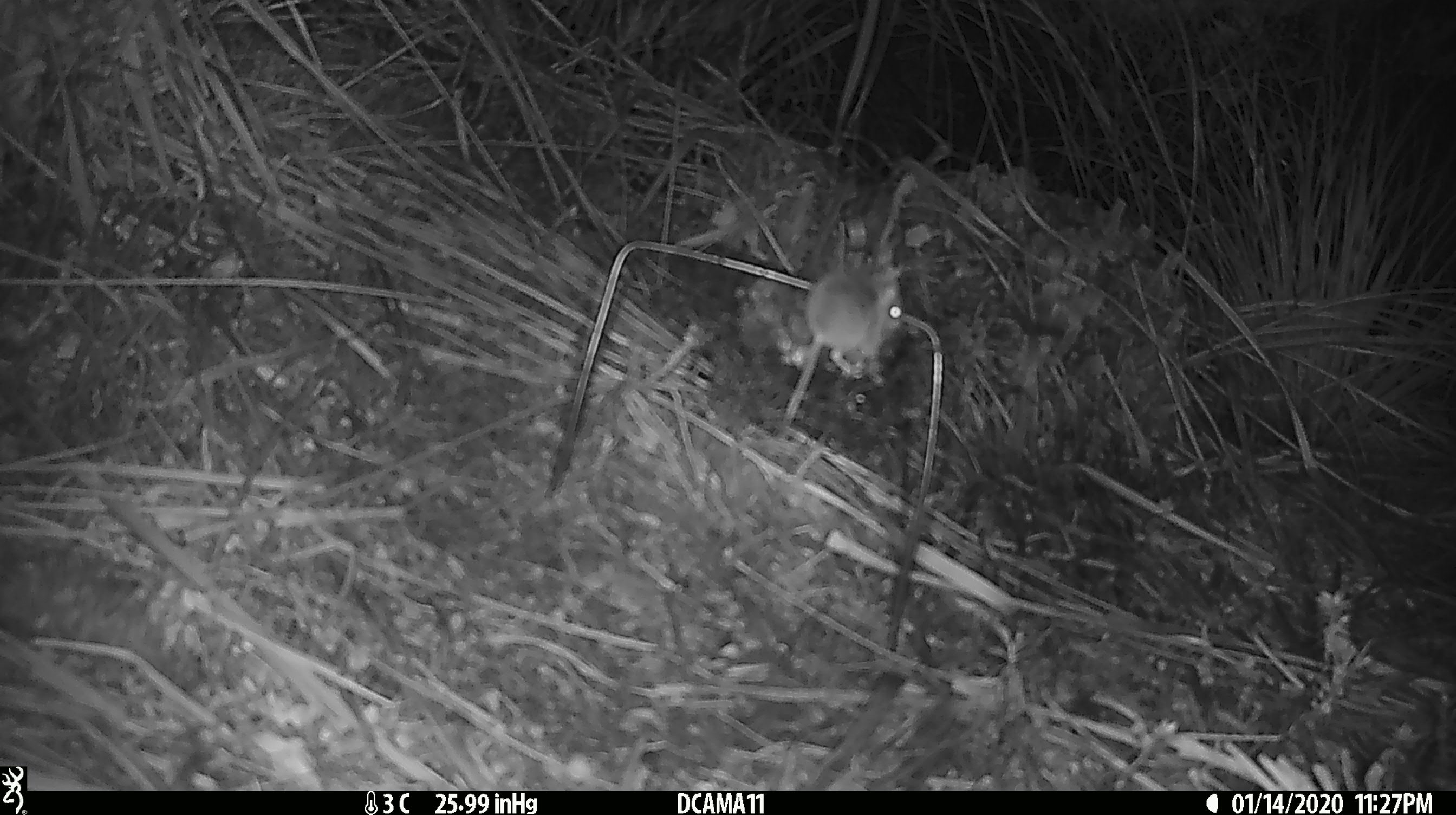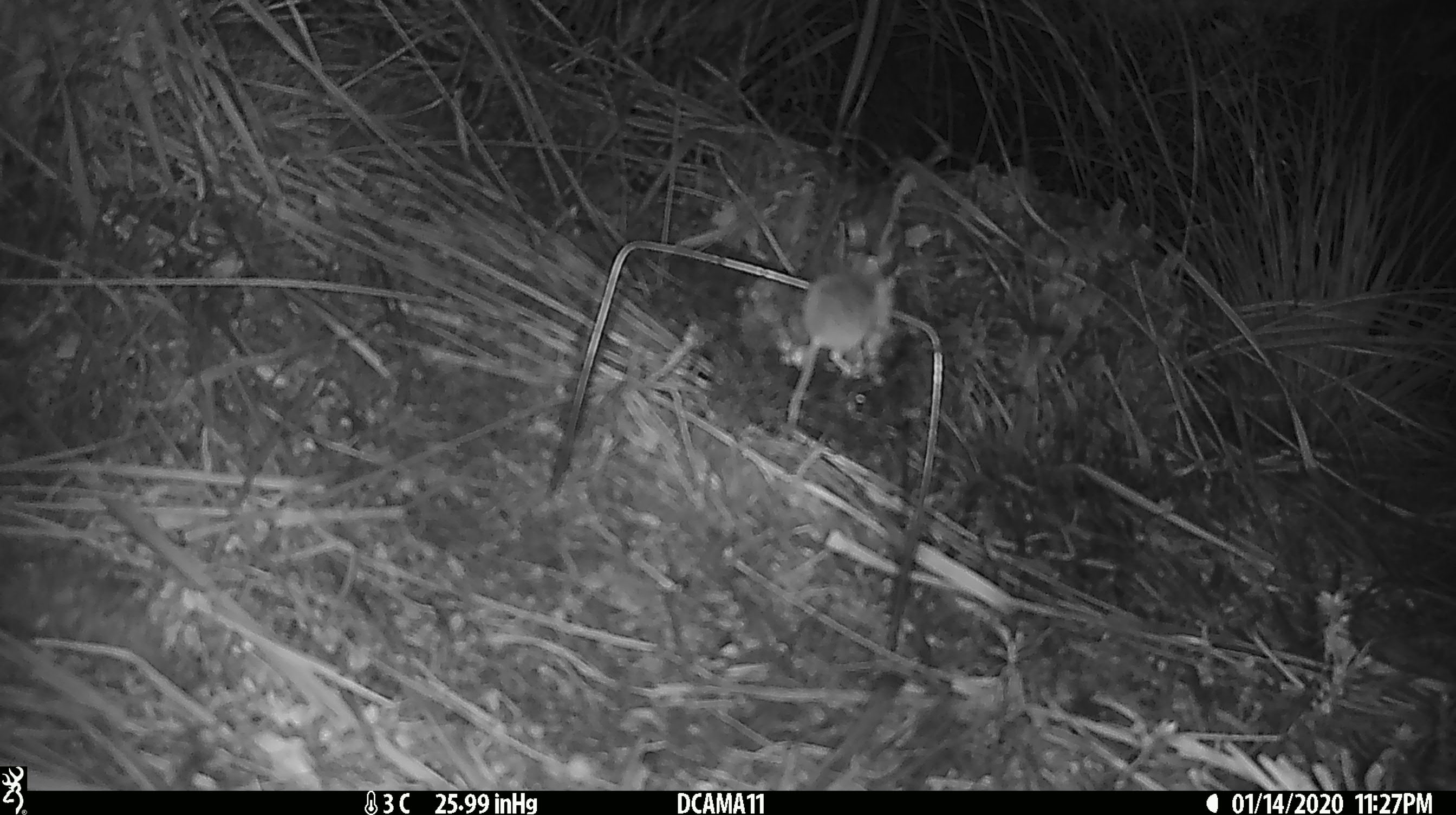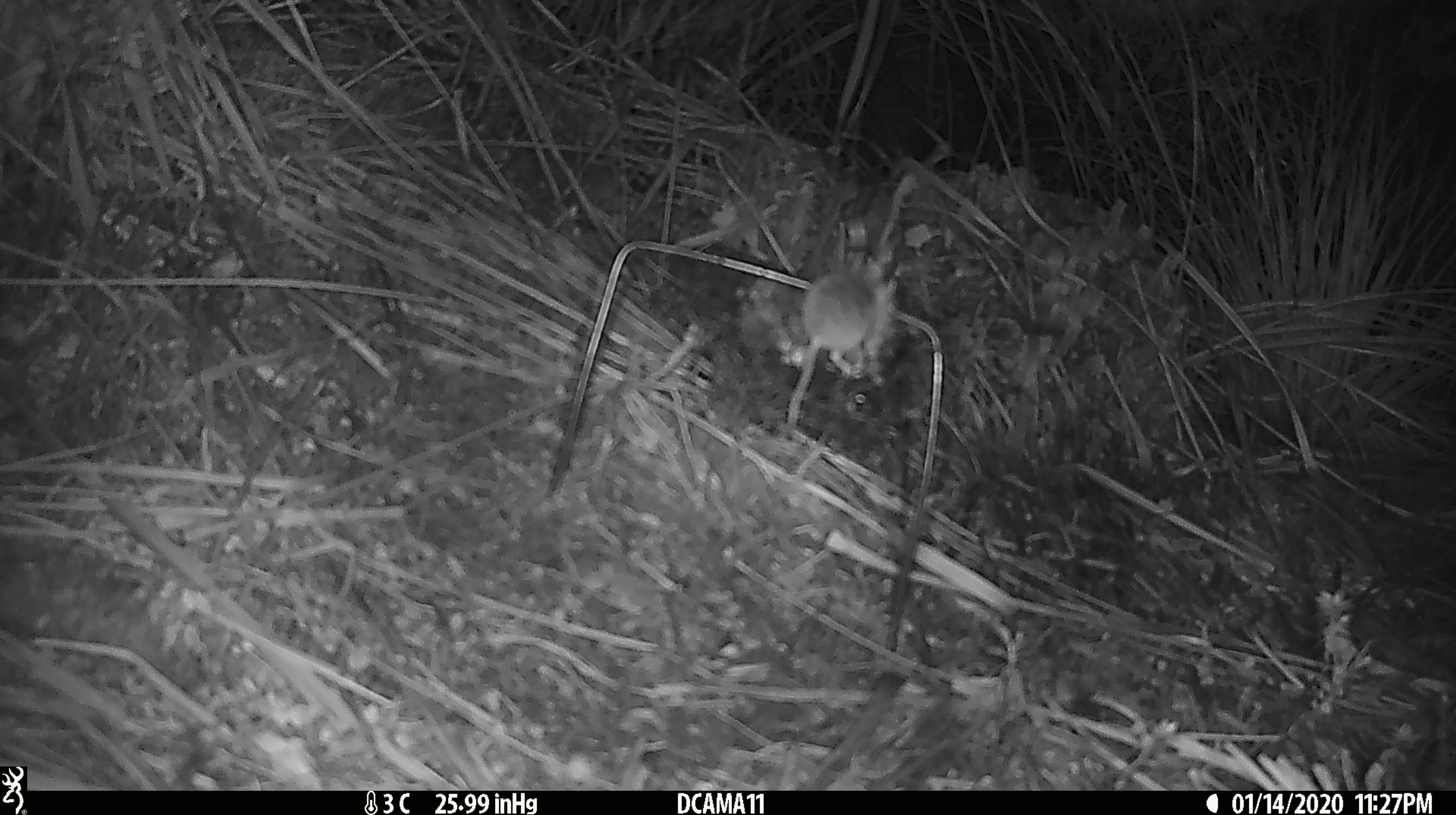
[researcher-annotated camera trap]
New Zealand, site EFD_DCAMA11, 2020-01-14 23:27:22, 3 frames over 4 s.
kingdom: Animalia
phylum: Chordata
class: Mammalia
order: Rodentia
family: Muridae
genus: Mus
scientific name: Mus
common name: mouse